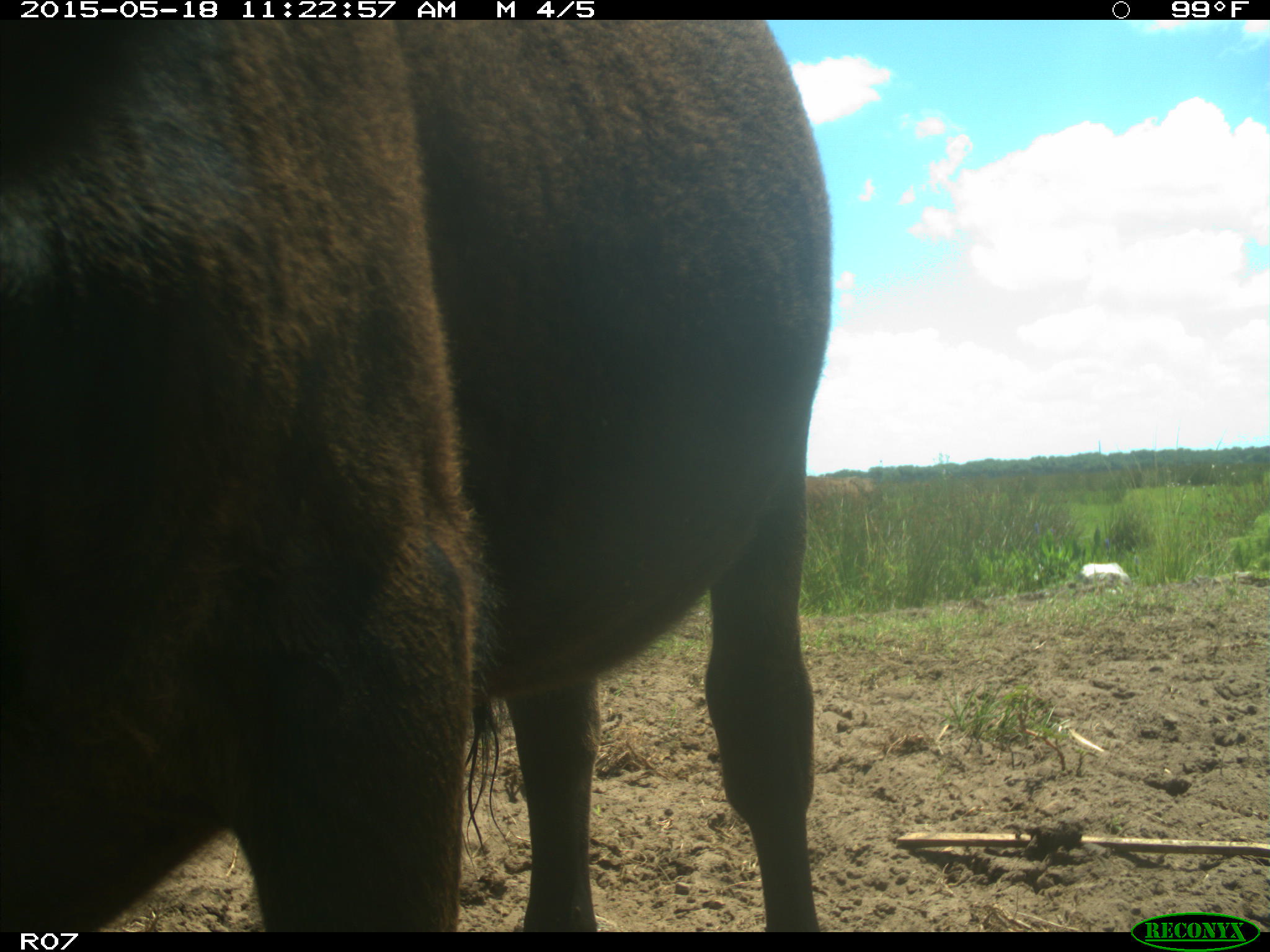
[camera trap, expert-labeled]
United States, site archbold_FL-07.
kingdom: Animalia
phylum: Chordata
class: Mammalia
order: Artiodactyla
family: Bovidae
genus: Bos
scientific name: Bos taurus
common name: domestic cow